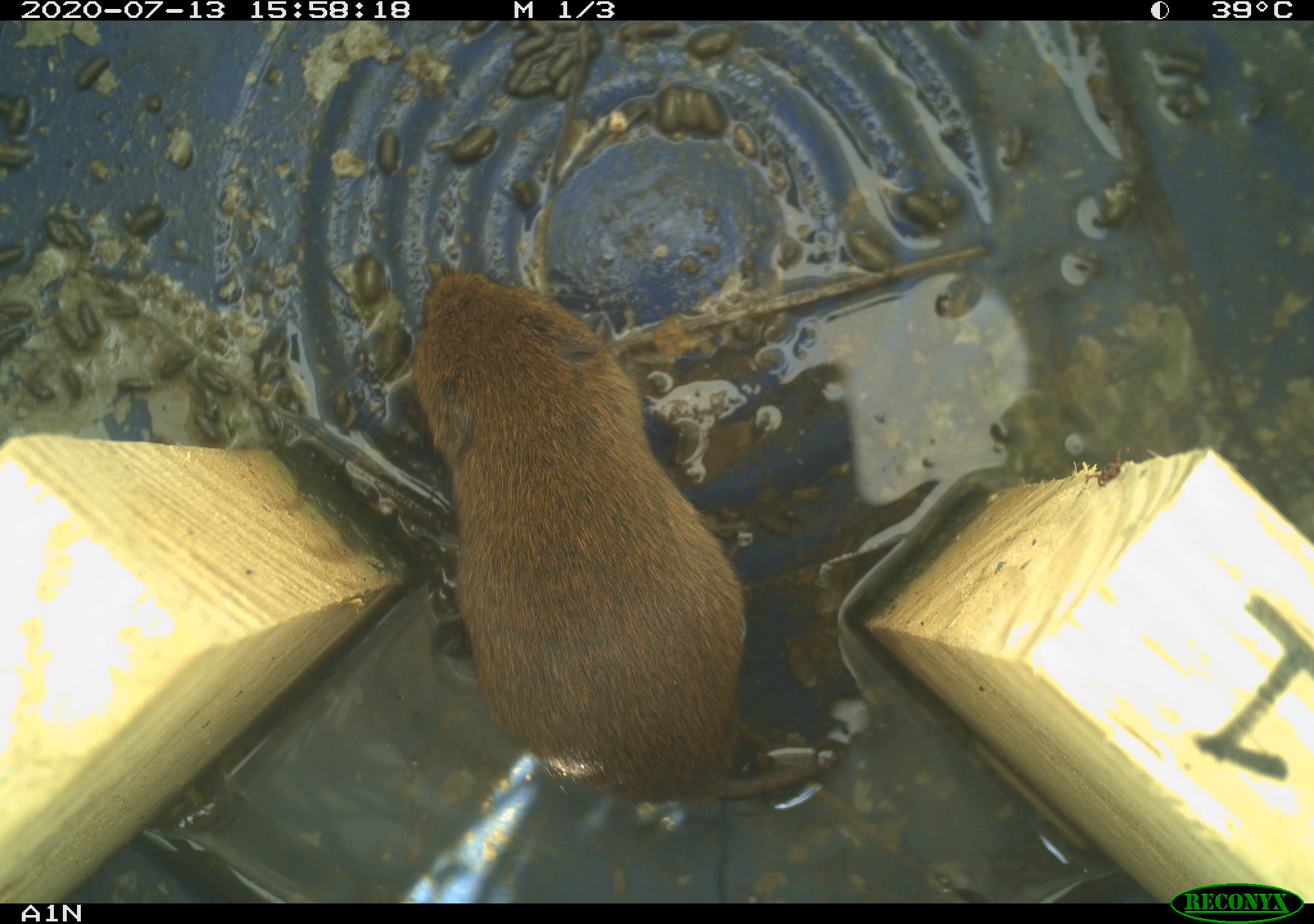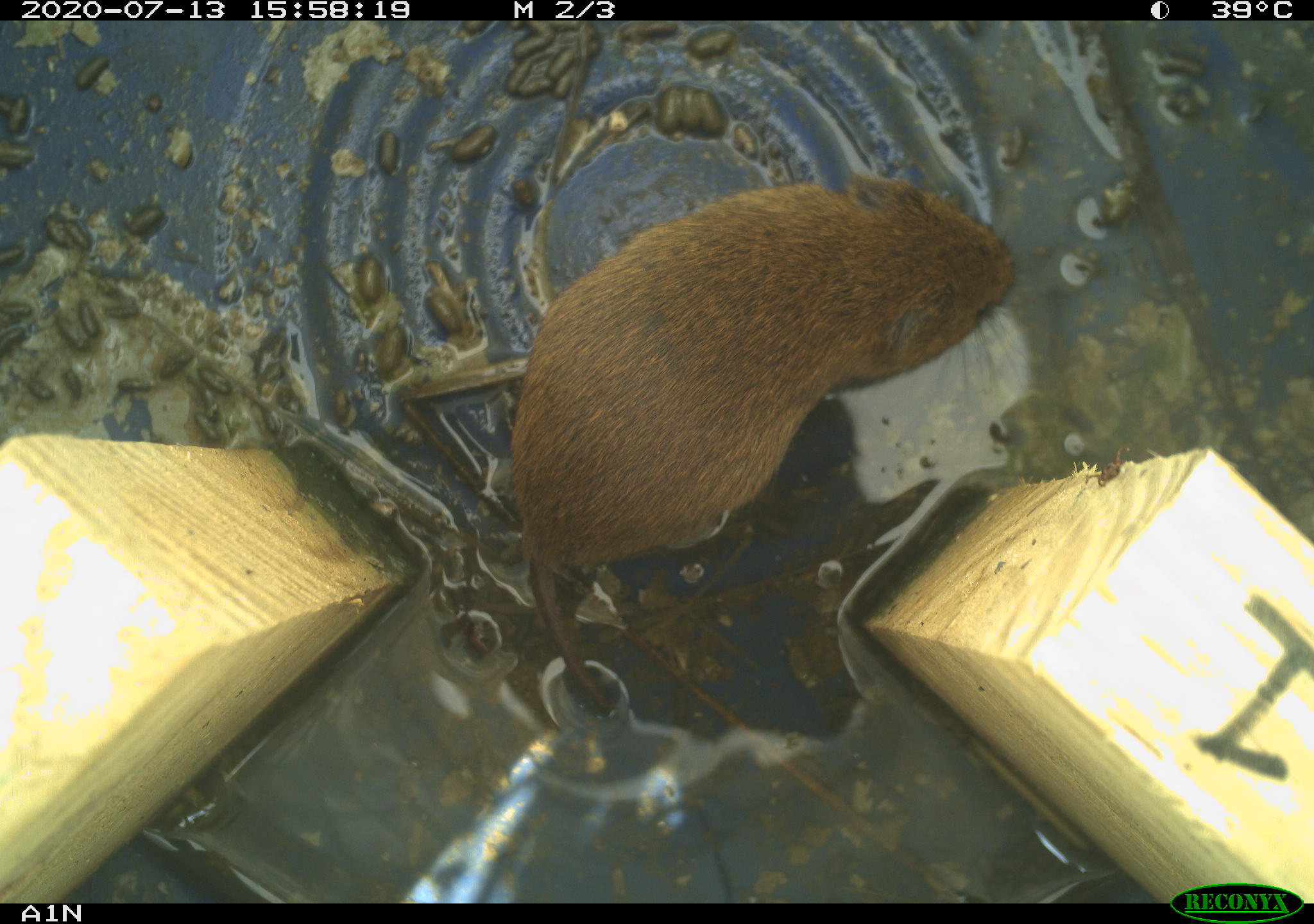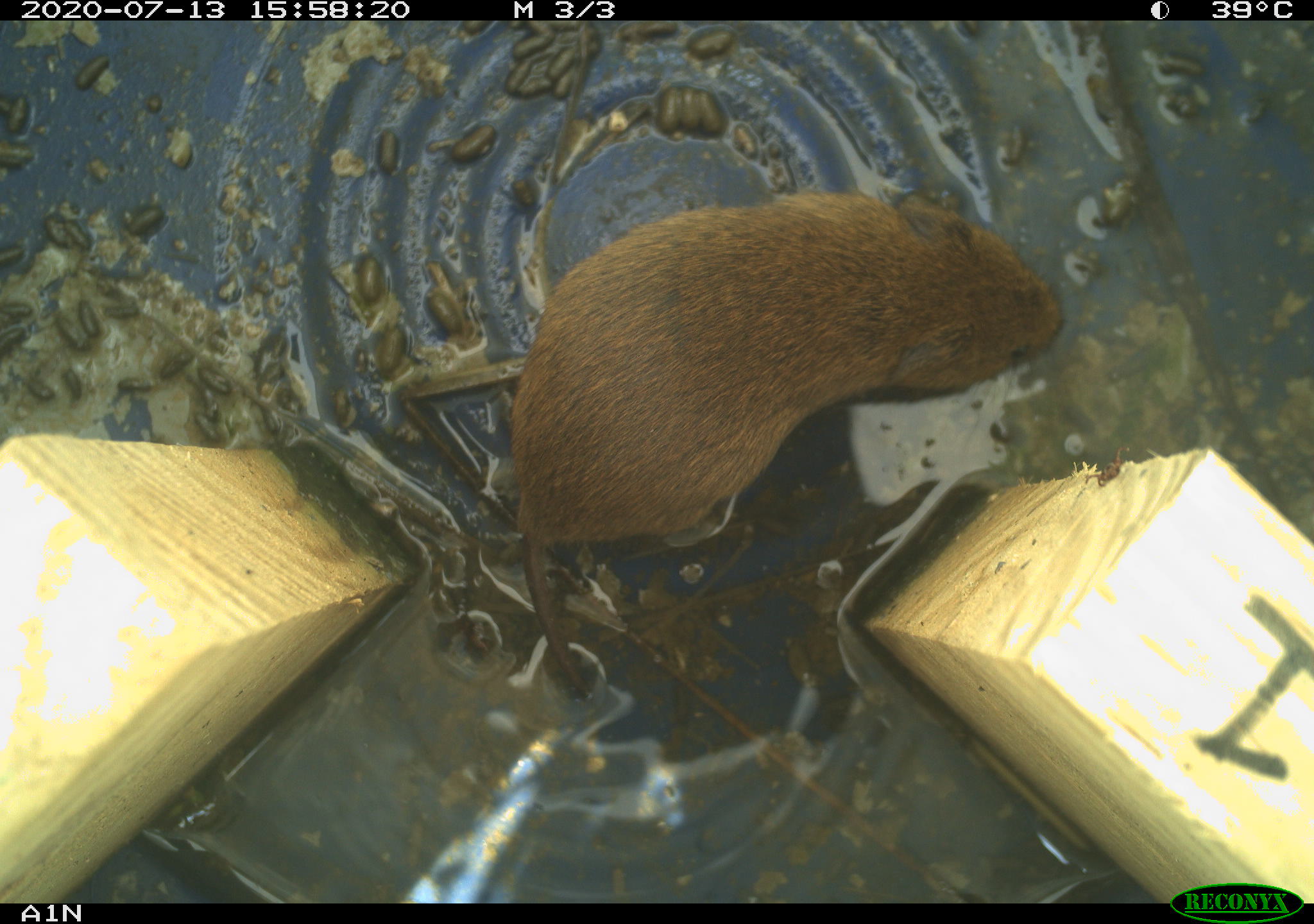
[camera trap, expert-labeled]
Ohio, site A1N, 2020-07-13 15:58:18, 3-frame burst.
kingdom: Animalia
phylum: Chordata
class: Mammalia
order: Rodentia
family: Cricetidae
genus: Microtus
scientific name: Microtus pennsylvanicus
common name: meadow vole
Meadow vole (Microtus pennsylvanicus).